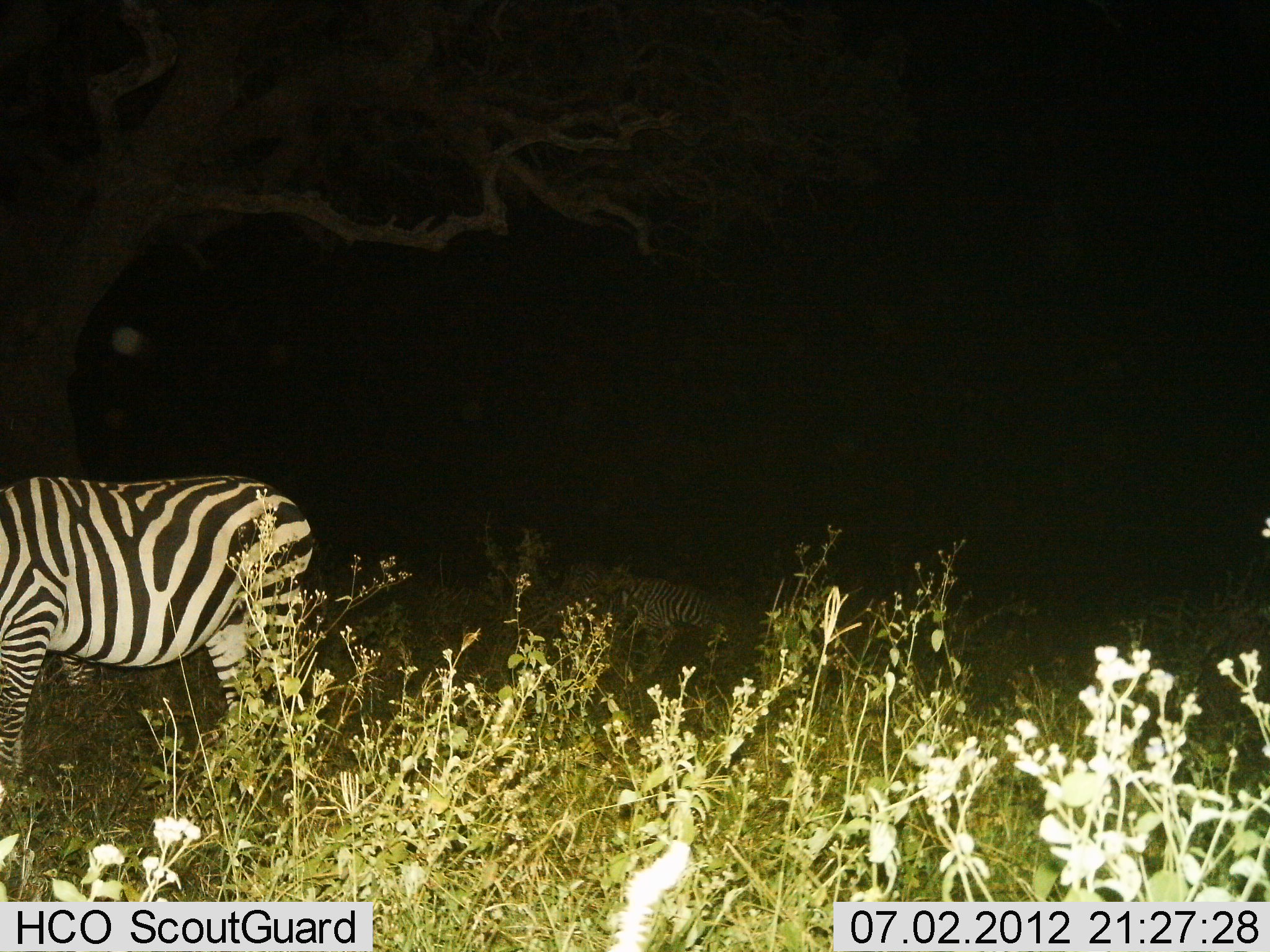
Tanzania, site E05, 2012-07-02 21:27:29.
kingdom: Animalia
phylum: Chordata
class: Mammalia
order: Perissodactyla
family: Equidae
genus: Equus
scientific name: Equus quagga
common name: plains zebra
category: zebra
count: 2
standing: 80%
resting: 0%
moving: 10%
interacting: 0%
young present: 0%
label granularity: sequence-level